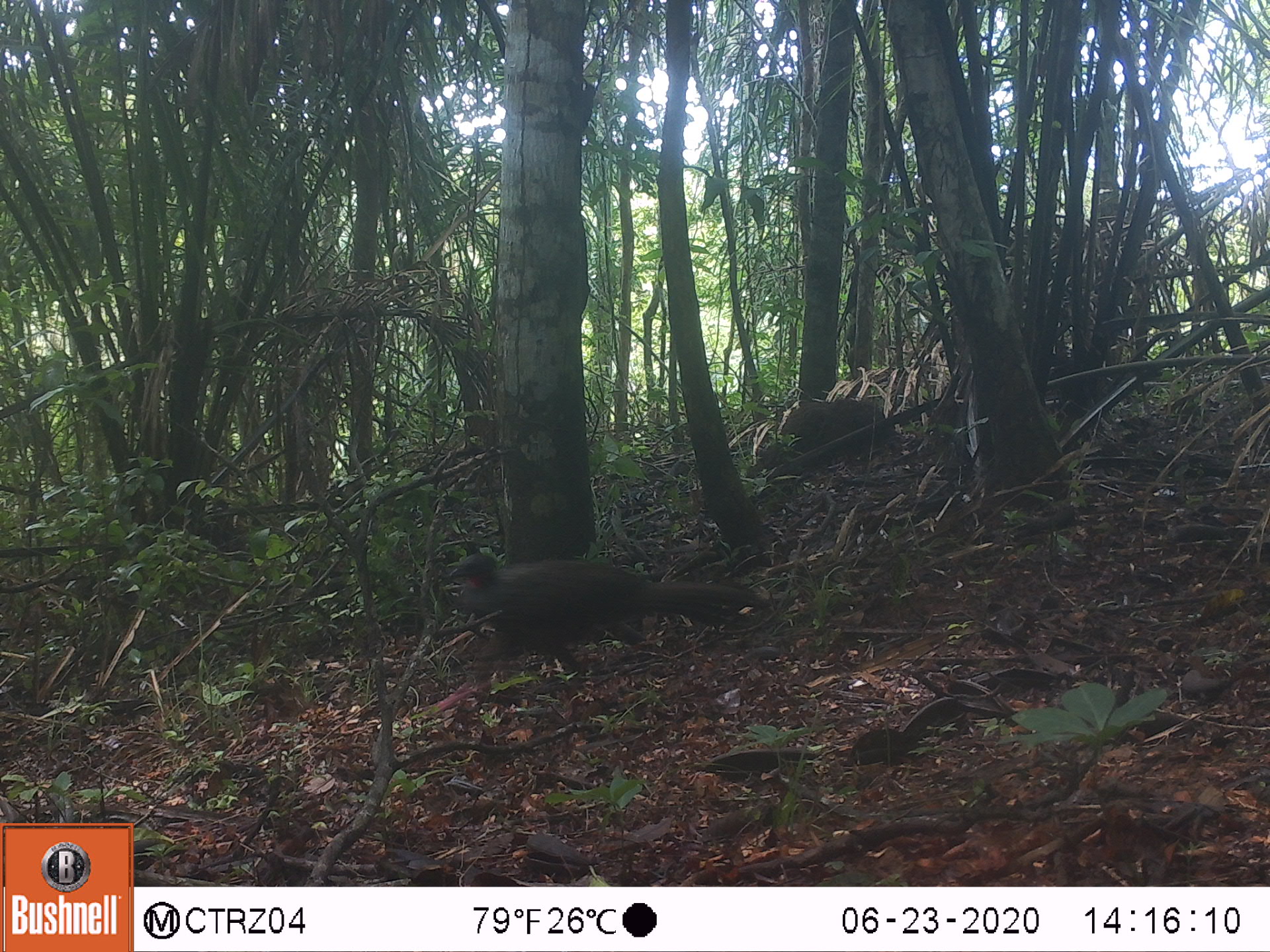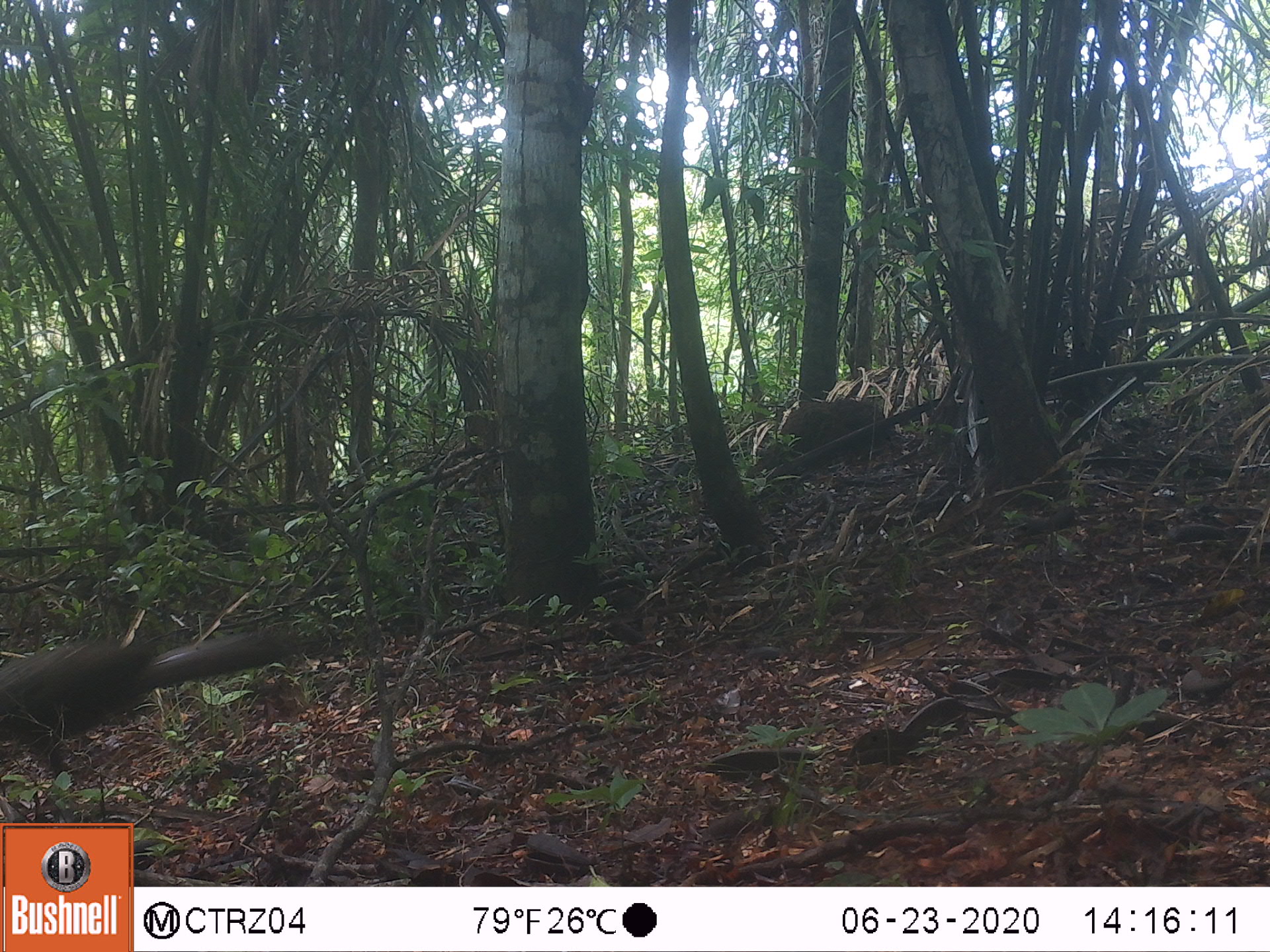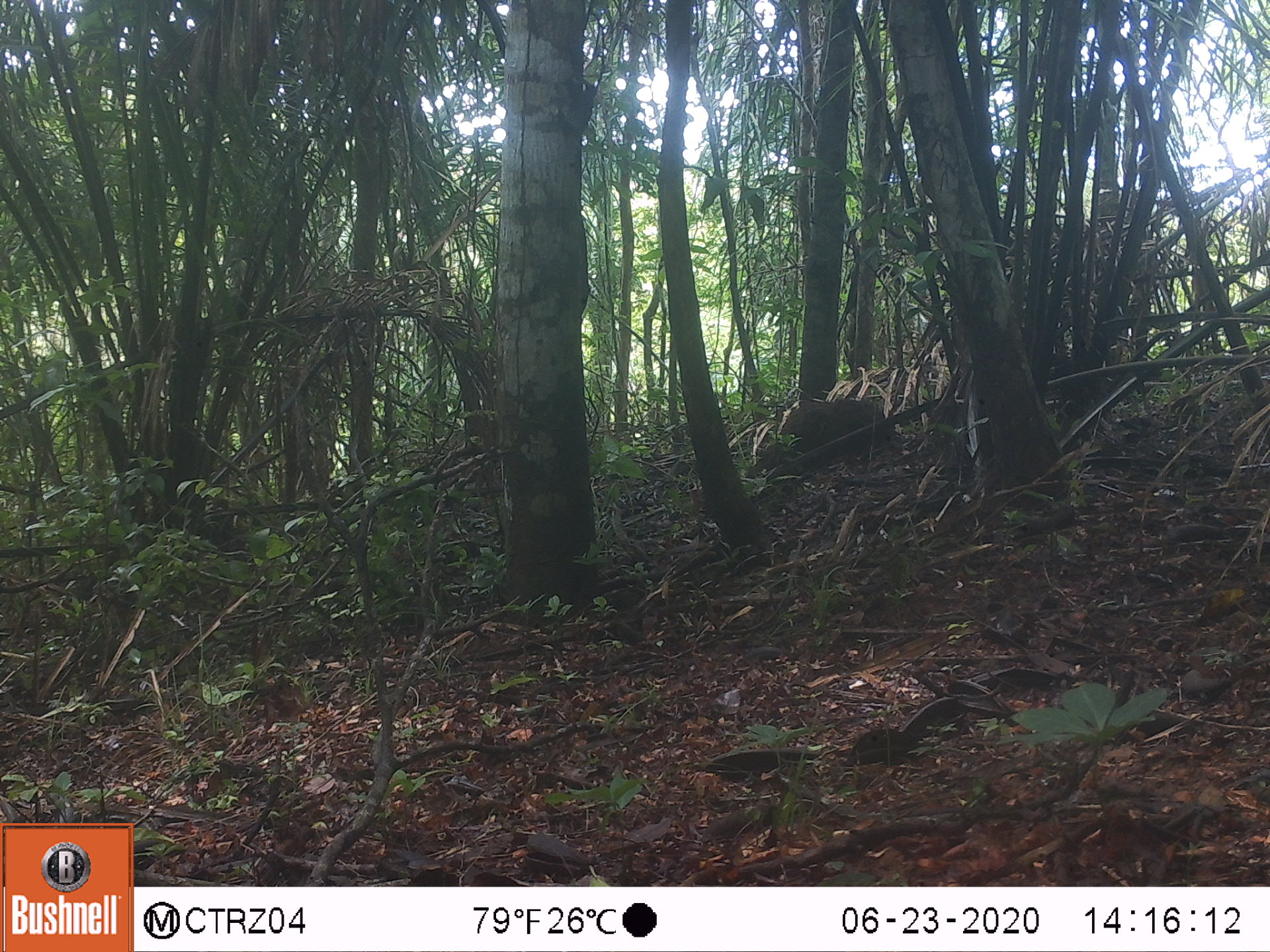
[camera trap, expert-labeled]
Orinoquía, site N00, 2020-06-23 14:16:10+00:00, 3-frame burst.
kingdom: Animalia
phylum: Chordata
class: Aves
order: Galliformes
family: Cracidae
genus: Penelope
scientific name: Penelope jacquacu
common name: spix's guan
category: spixs guan